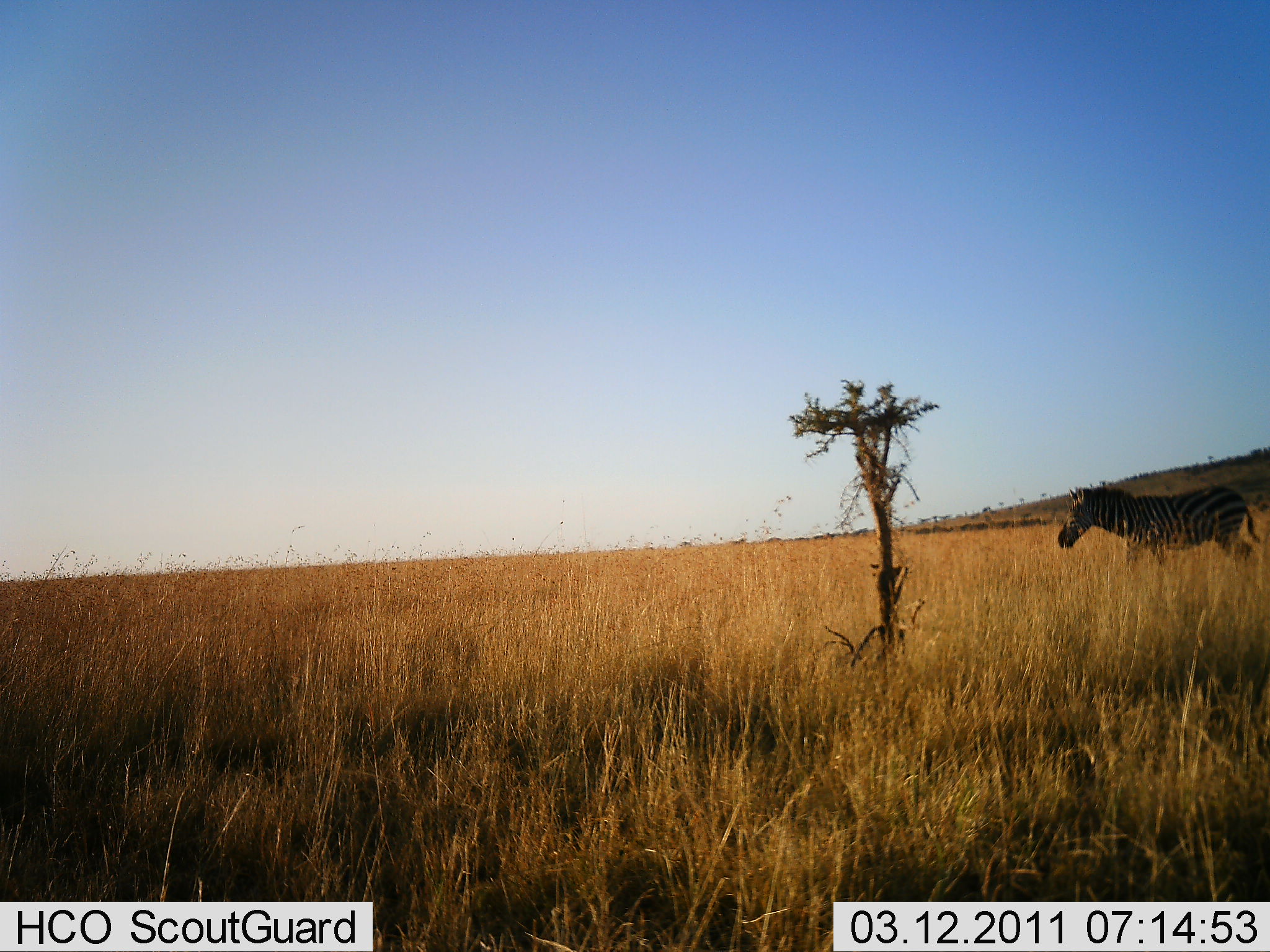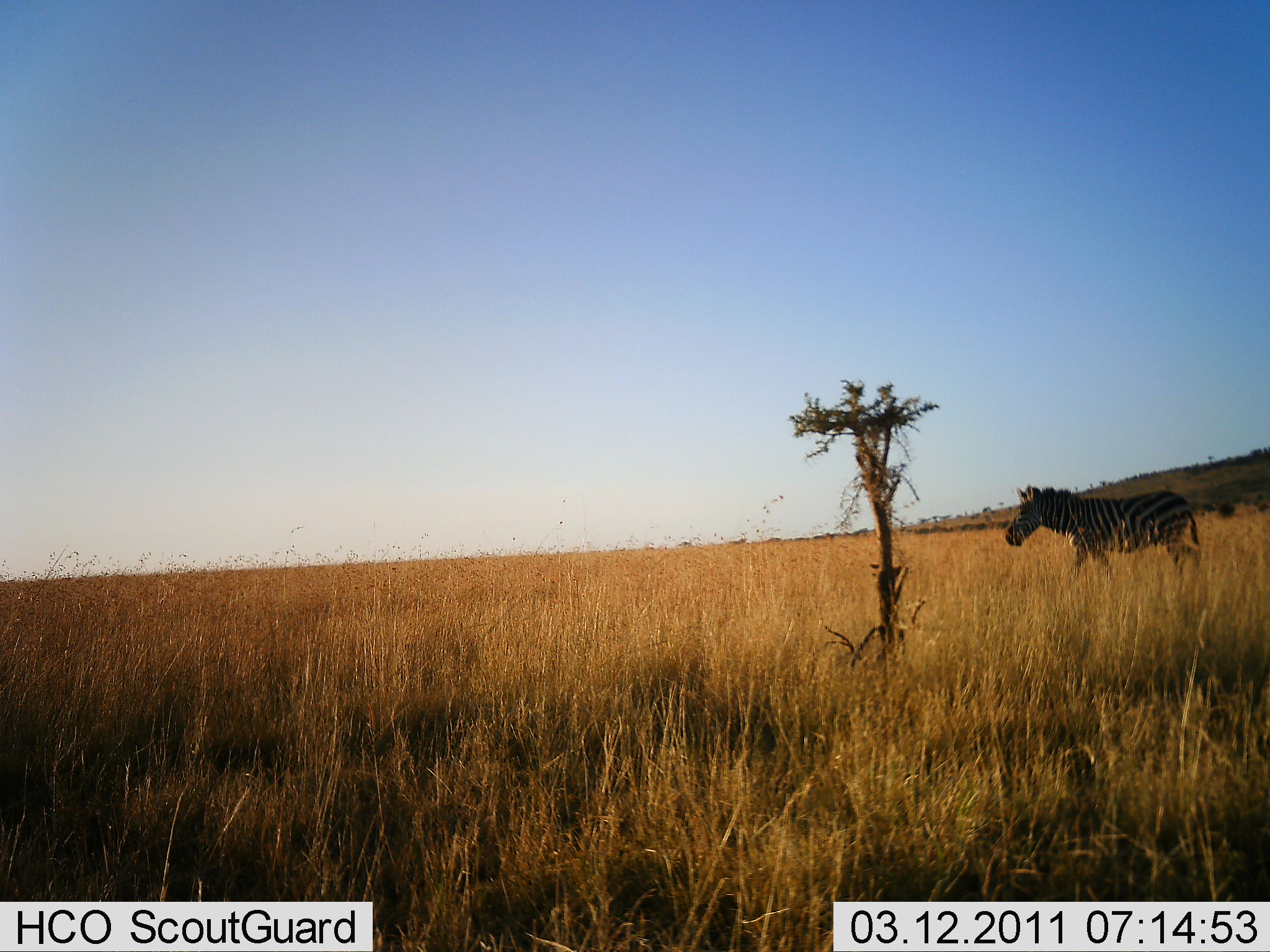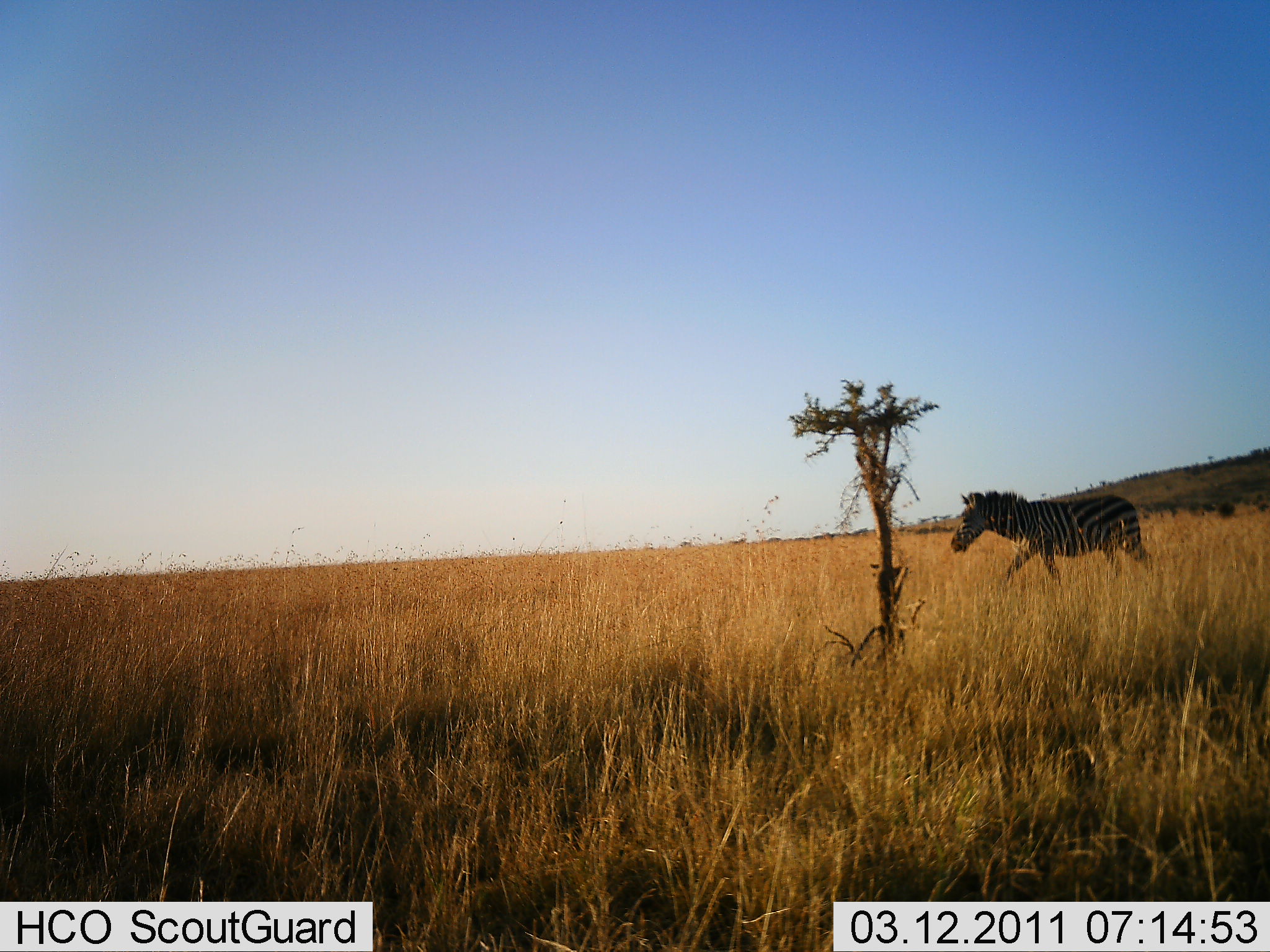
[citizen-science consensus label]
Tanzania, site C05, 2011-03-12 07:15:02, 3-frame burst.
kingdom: Animalia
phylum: Chordata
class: Mammalia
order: Perissodactyla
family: Equidae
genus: Equus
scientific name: Equus quagga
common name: plains zebra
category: zebra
Zebra (plains zebra) (Equus quagga), count 1. Behavior (volunteer vote fractions): standing 0%, resting 0%, moving 100%, interacting 0%. Young present (vote fraction): 0%. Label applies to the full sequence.